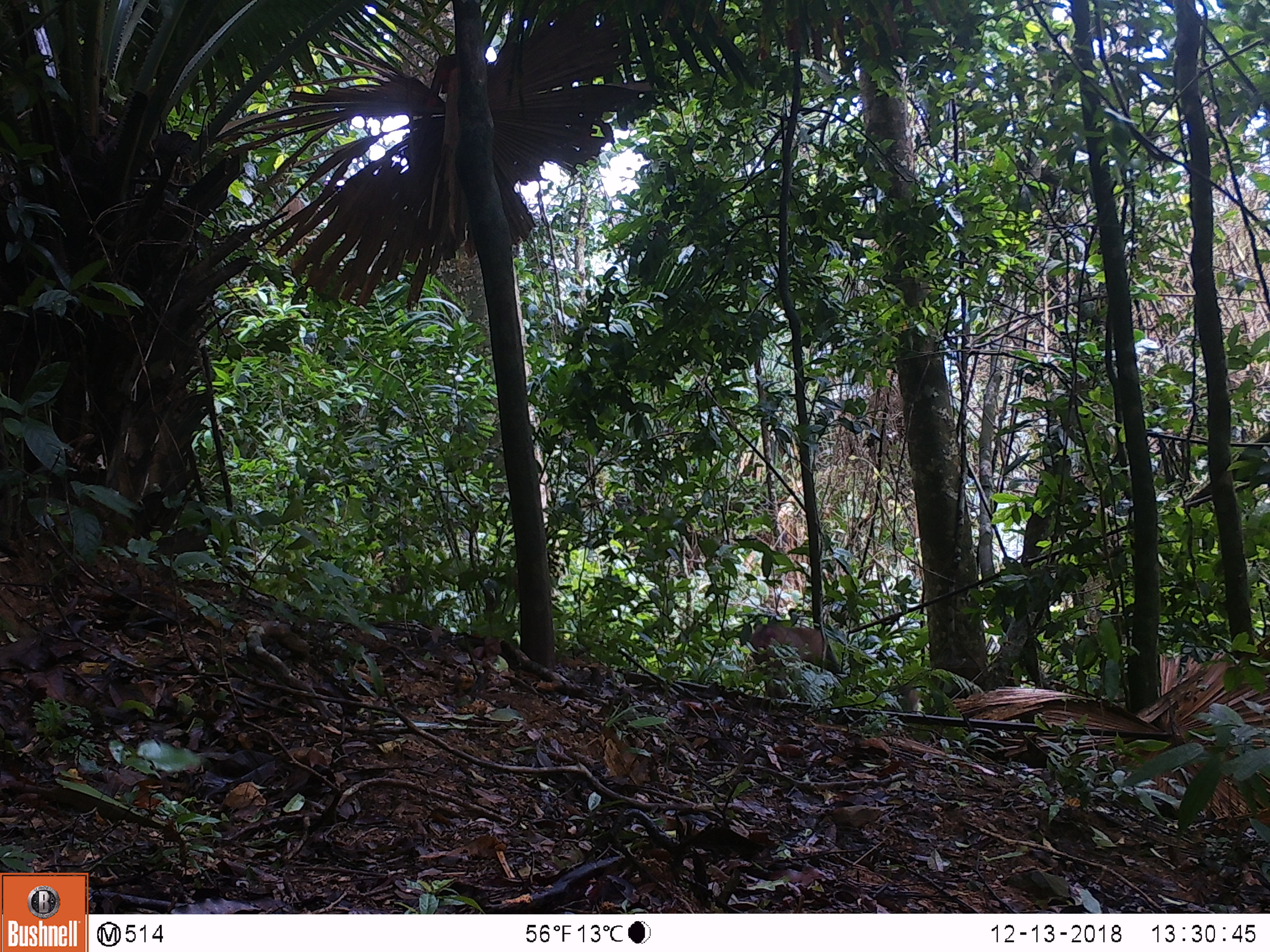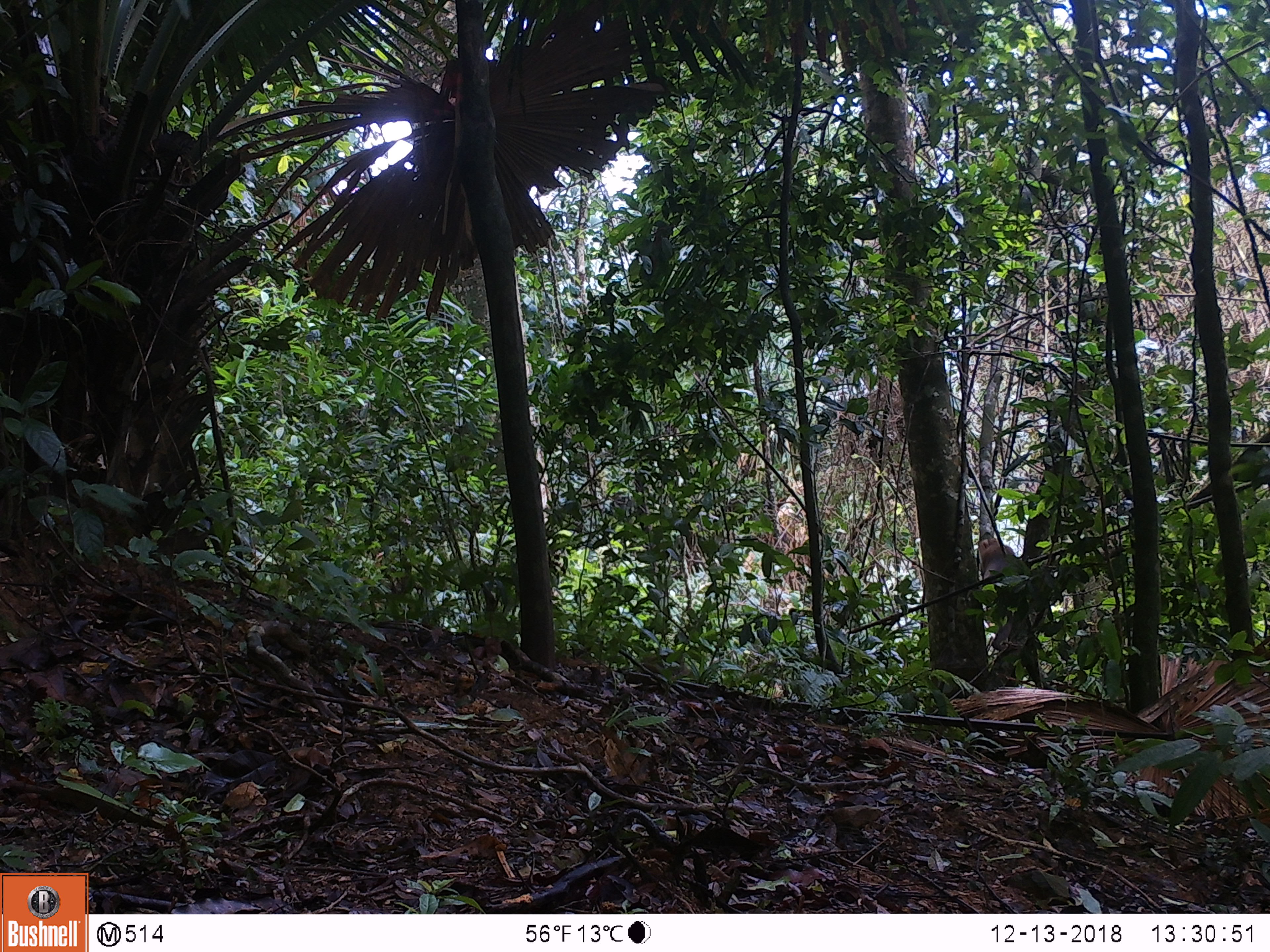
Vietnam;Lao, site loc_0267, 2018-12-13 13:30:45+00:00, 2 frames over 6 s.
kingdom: Animalia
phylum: Chordata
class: Mammalia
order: Primates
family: Cercopithecidae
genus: Macaca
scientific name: Macaca nemestrina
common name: pig-tailed macaque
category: pig tailed macaque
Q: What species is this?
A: Pig tailed macaque (pig-tailed macaque) (Macaca nemestrina).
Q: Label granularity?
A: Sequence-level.